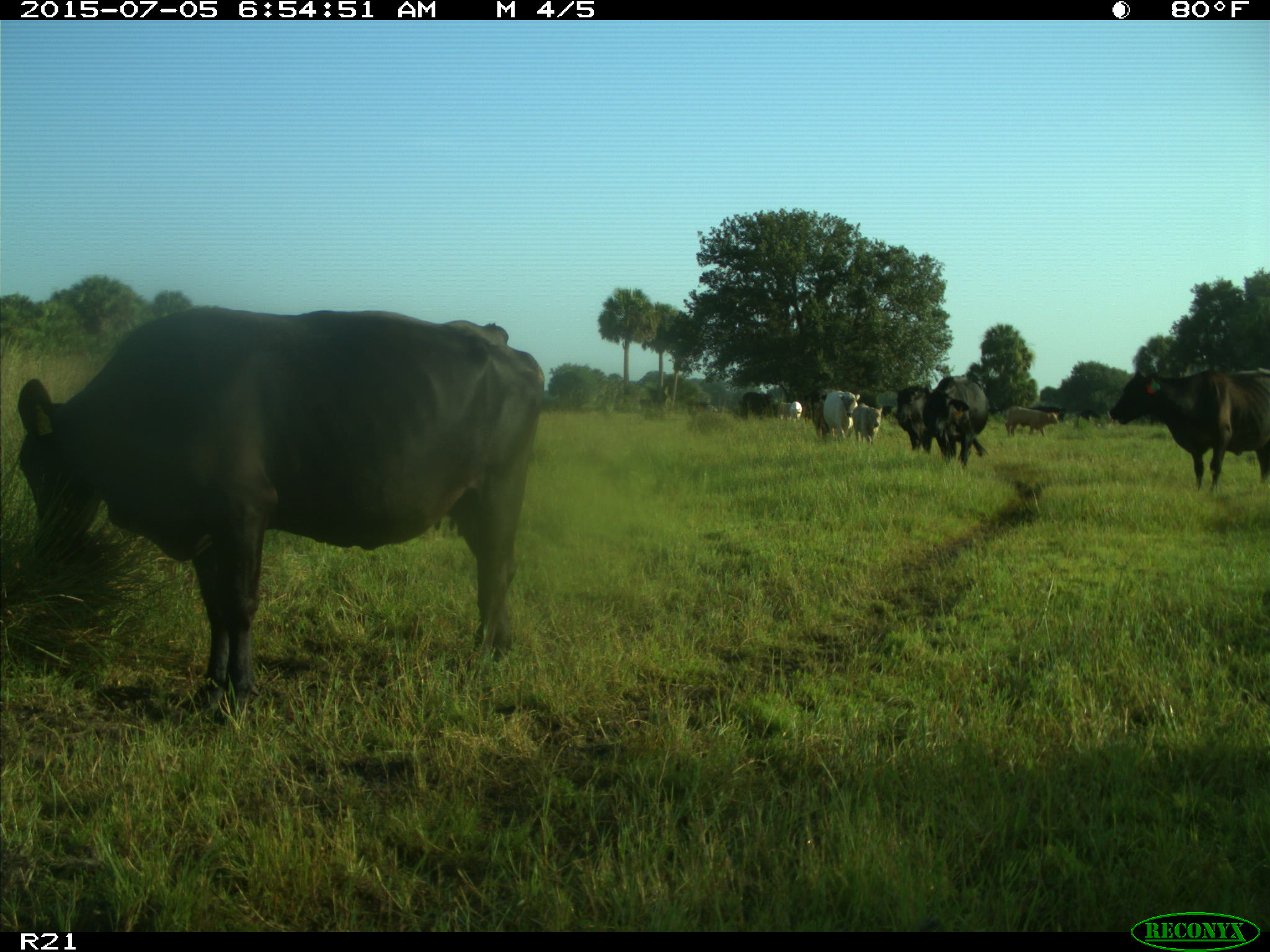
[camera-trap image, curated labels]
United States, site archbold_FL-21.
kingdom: Animalia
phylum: Chordata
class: Mammalia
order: Artiodactyla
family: Bovidae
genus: Bos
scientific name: Bos taurus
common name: domestic cow